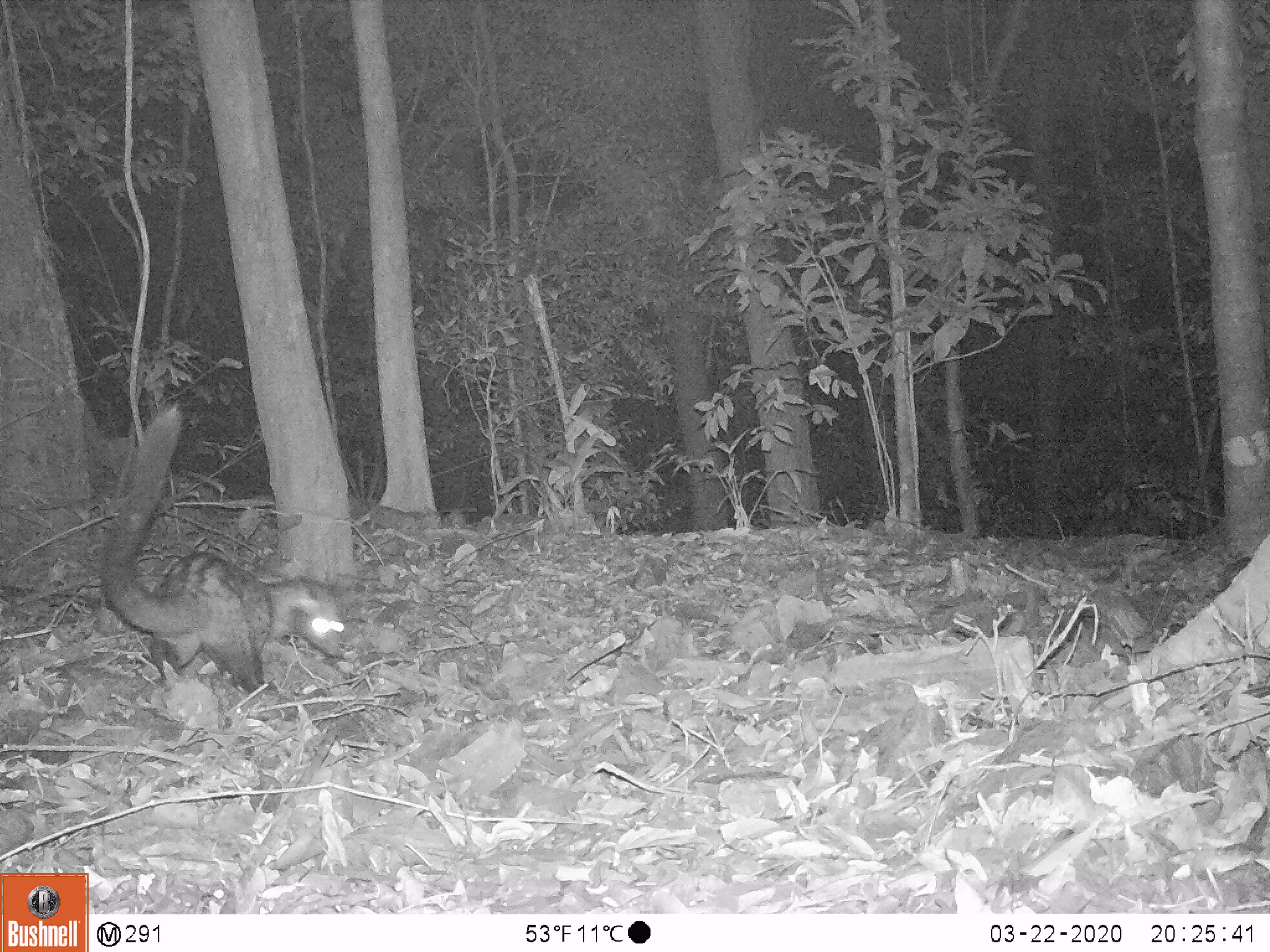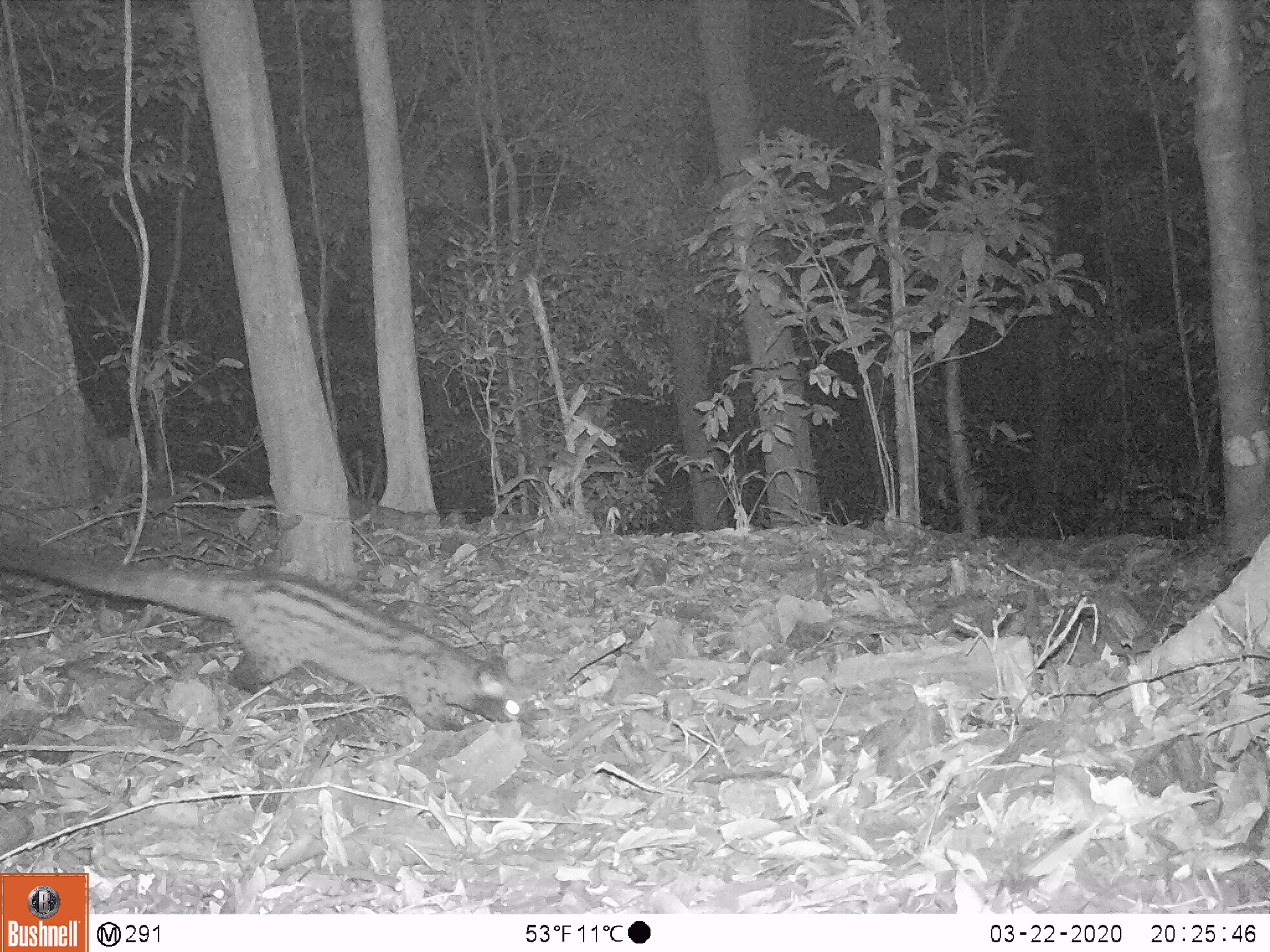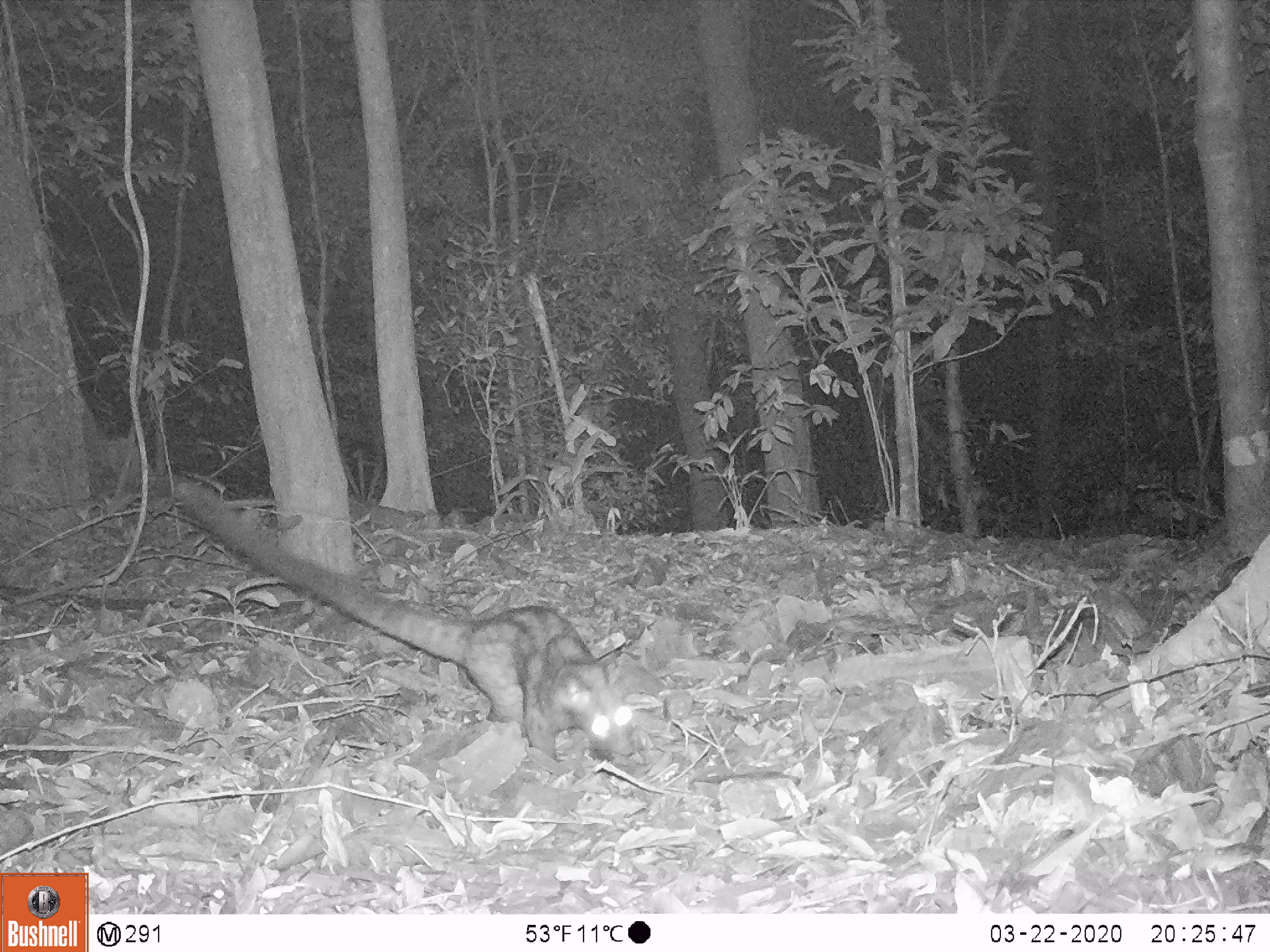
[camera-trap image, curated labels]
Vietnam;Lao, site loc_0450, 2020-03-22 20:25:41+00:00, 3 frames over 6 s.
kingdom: Animalia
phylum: Chordata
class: Mammalia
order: Carnivora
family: Viverridae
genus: Paradoxurus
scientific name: Paradoxurus hermaphroditus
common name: common palm civet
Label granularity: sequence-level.